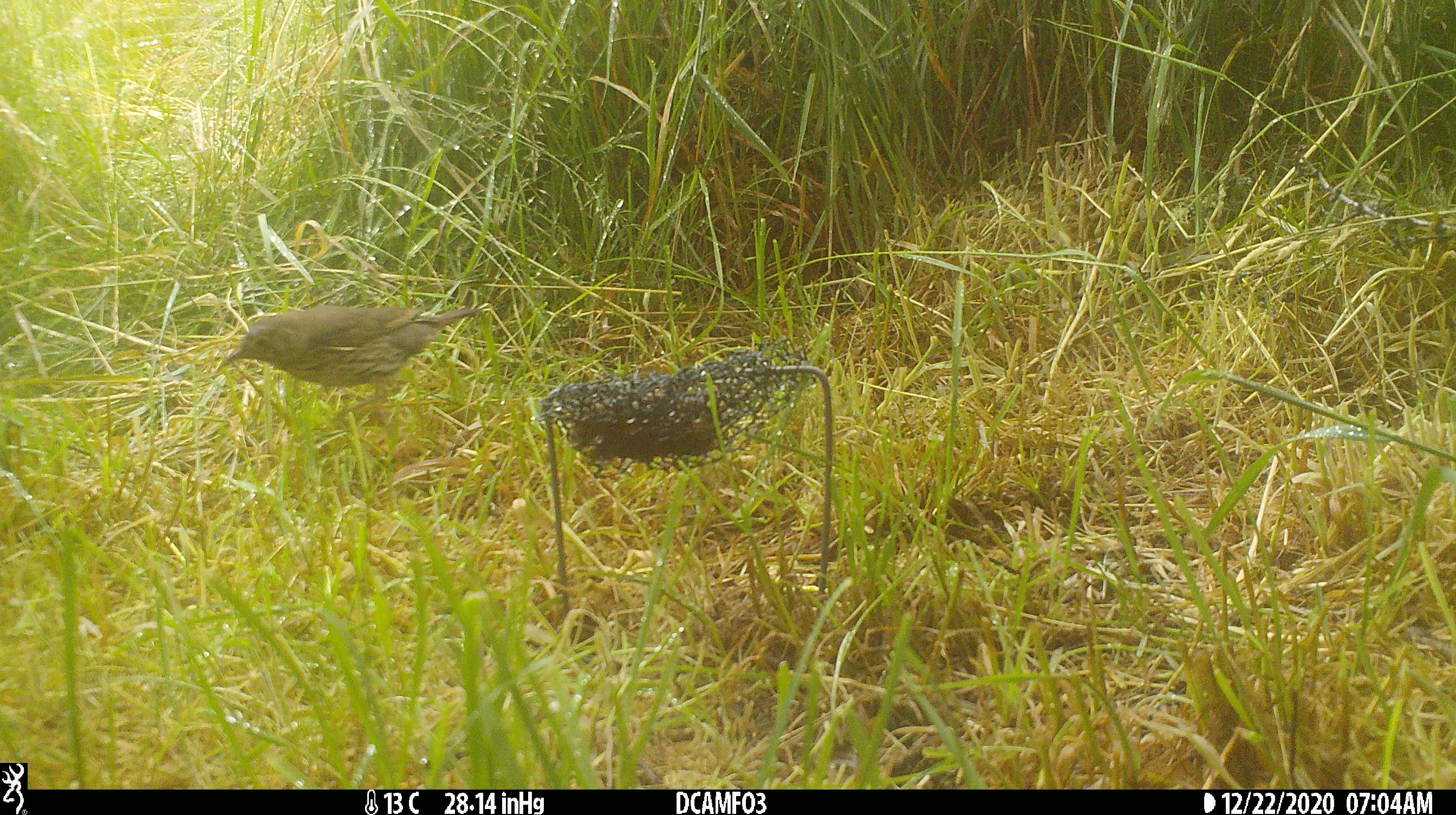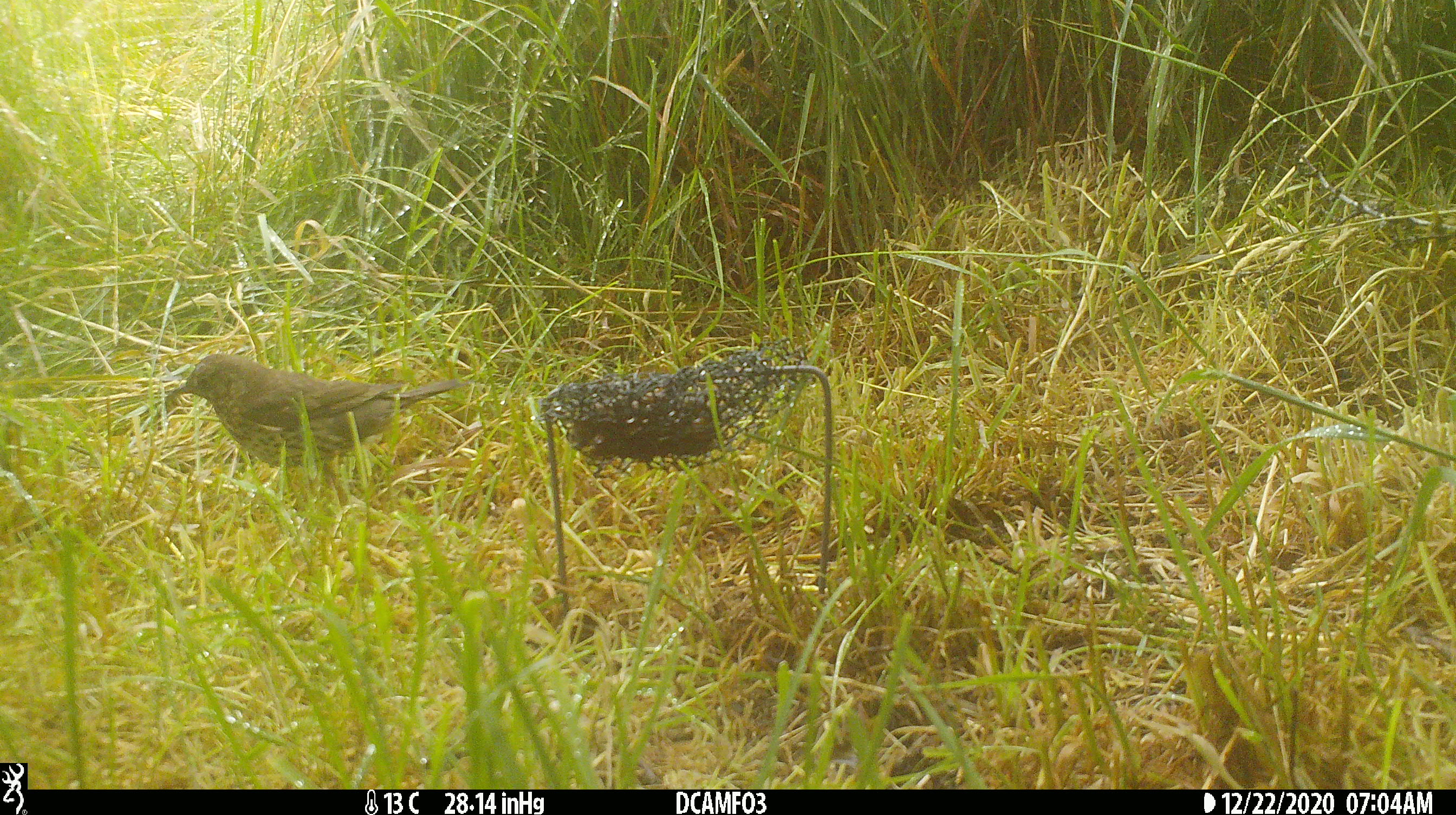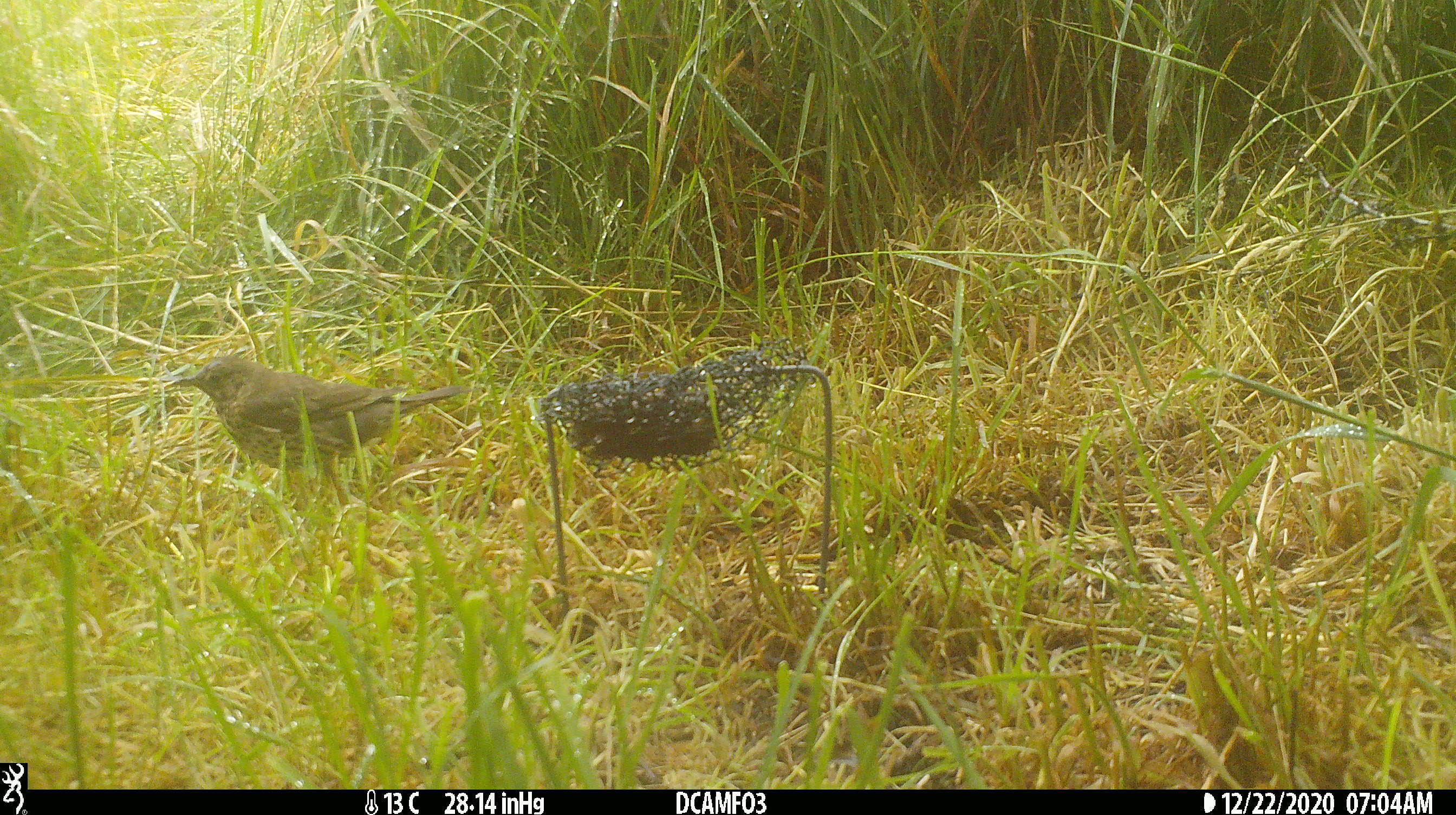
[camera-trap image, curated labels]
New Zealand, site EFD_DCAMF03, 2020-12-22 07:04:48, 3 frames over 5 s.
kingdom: Animalia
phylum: Chordata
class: Aves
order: Passeriformes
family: Turdidae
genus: Turdus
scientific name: Turdus philomelos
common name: song thrush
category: thrush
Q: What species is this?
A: Thrush (song thrush) (Turdus philomelos).